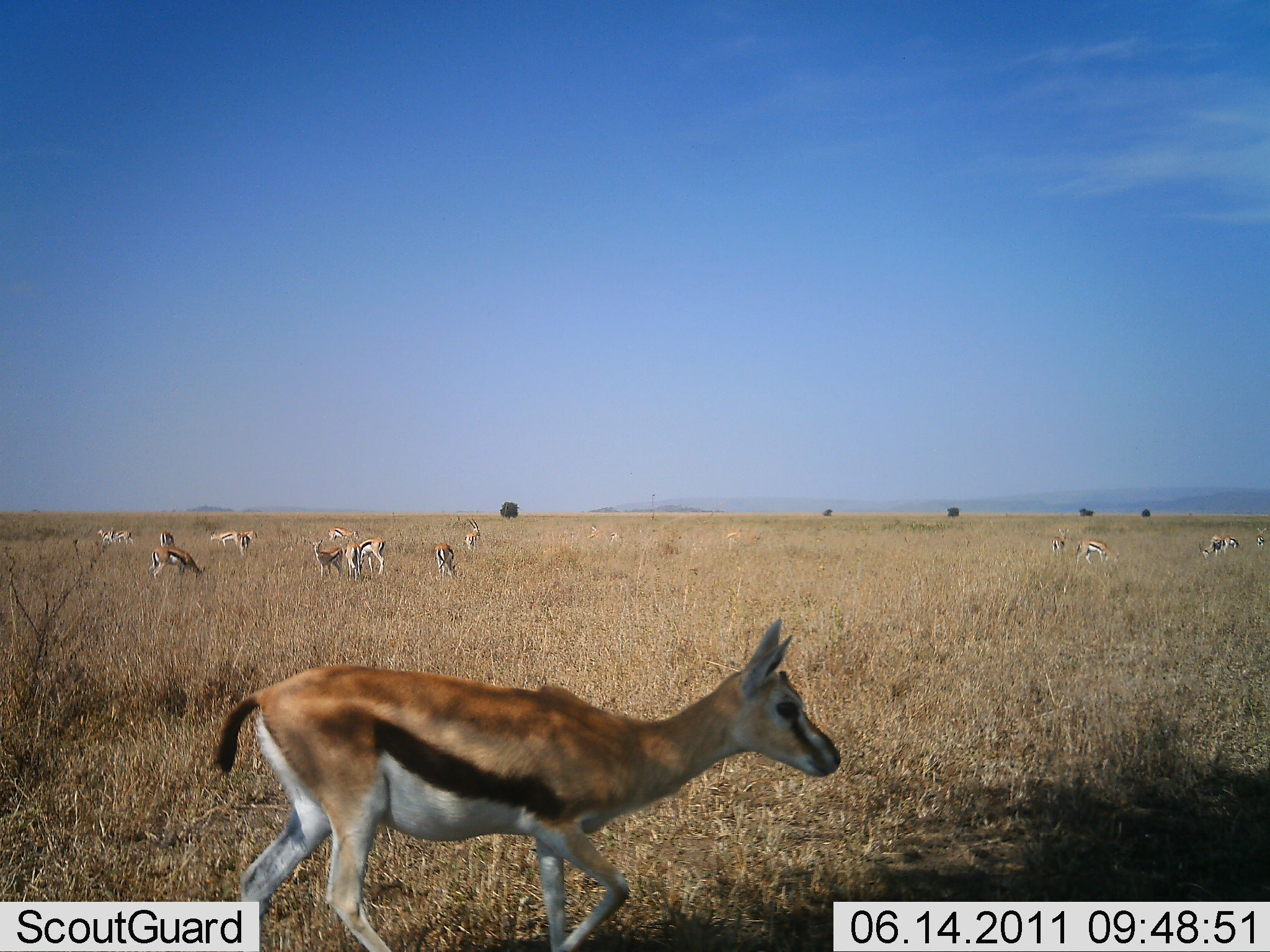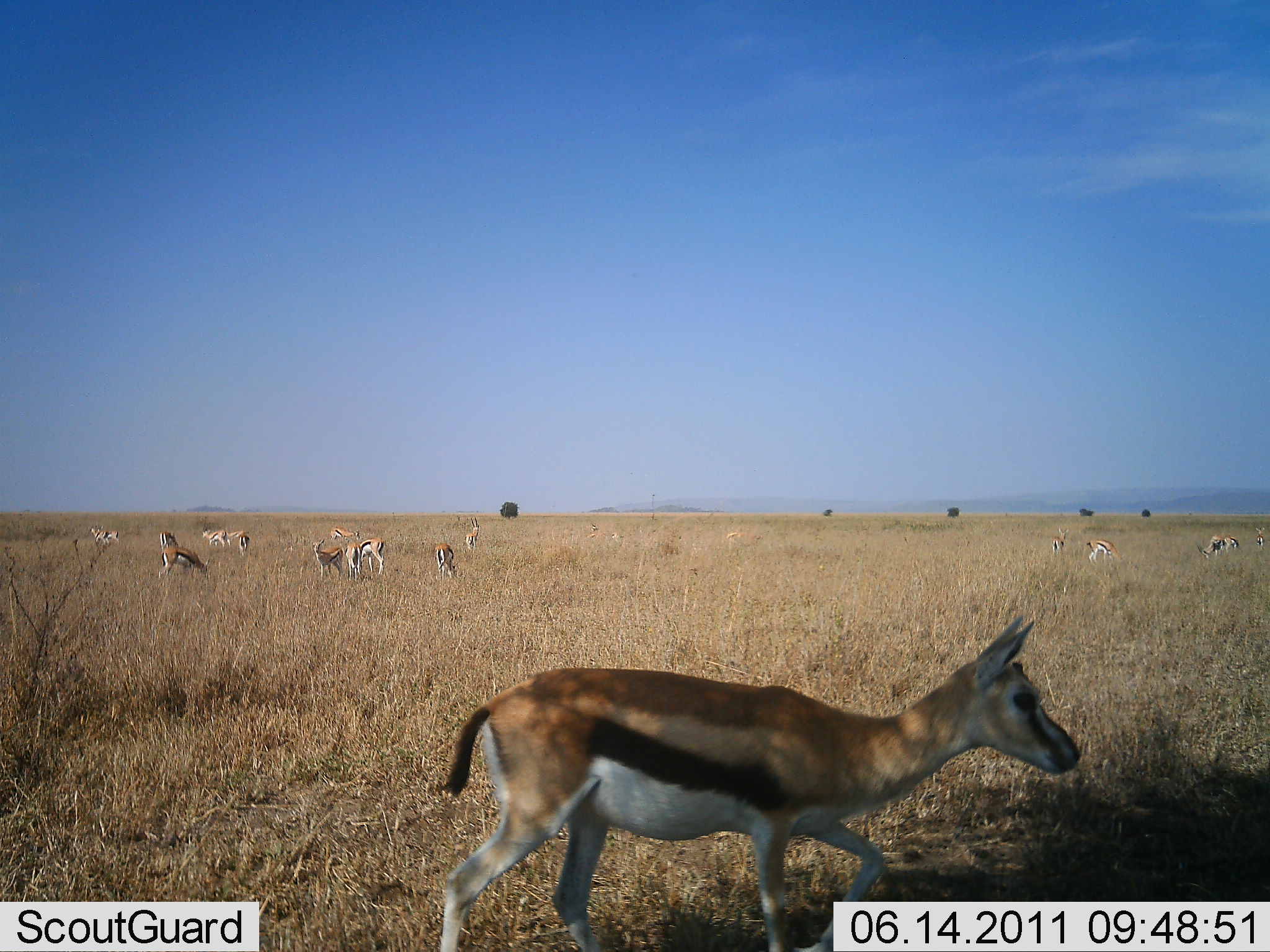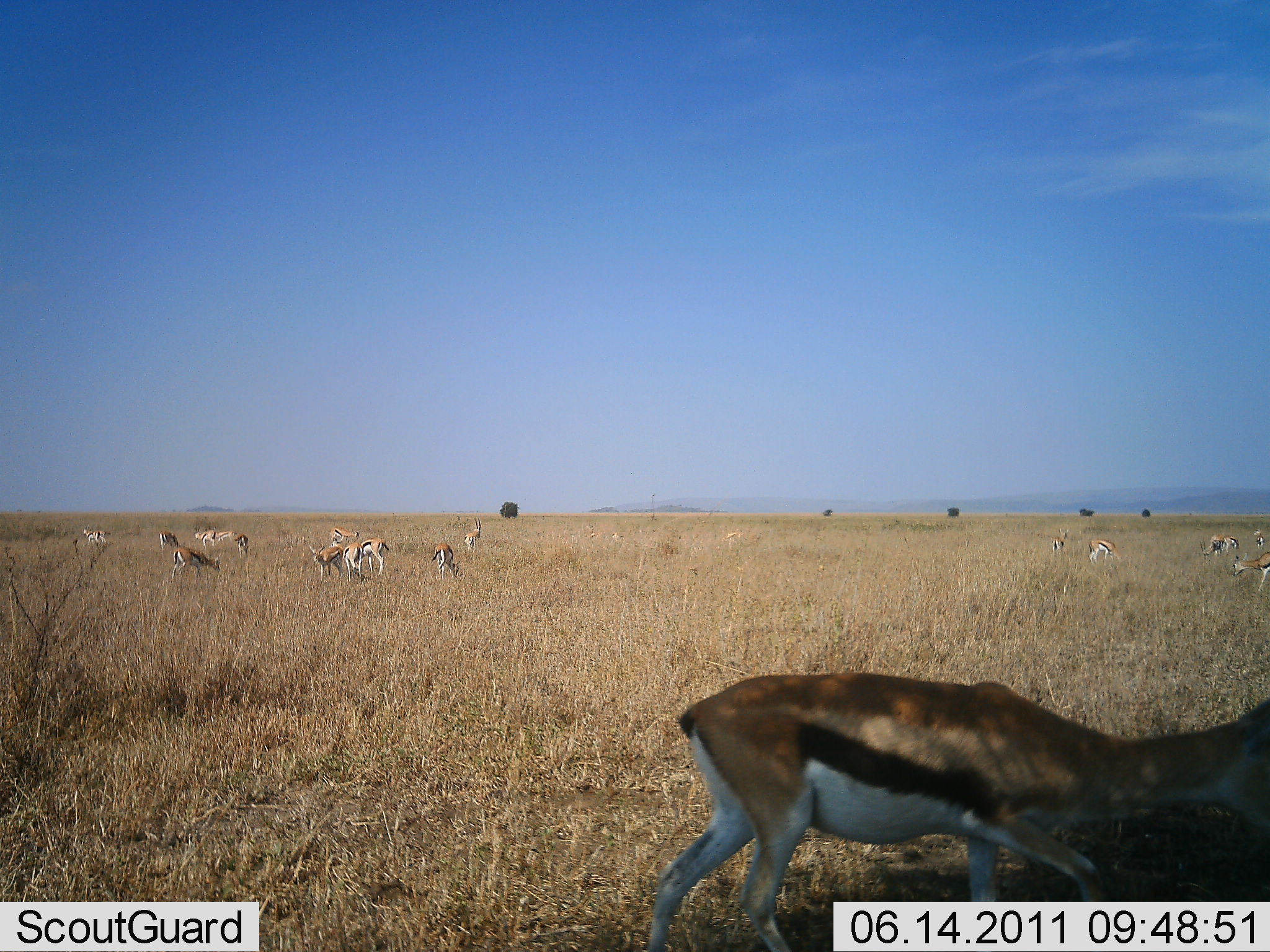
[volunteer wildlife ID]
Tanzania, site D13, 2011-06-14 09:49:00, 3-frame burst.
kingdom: Animalia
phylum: Chordata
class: Mammalia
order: Artiodactyla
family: Bovidae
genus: Eudorcas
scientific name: Eudorcas thomsonii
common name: thomson's gazelle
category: gazellethomsons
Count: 11-50.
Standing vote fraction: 60%.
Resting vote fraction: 13%.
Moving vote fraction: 60%.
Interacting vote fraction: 7%.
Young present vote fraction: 7%.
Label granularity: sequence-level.